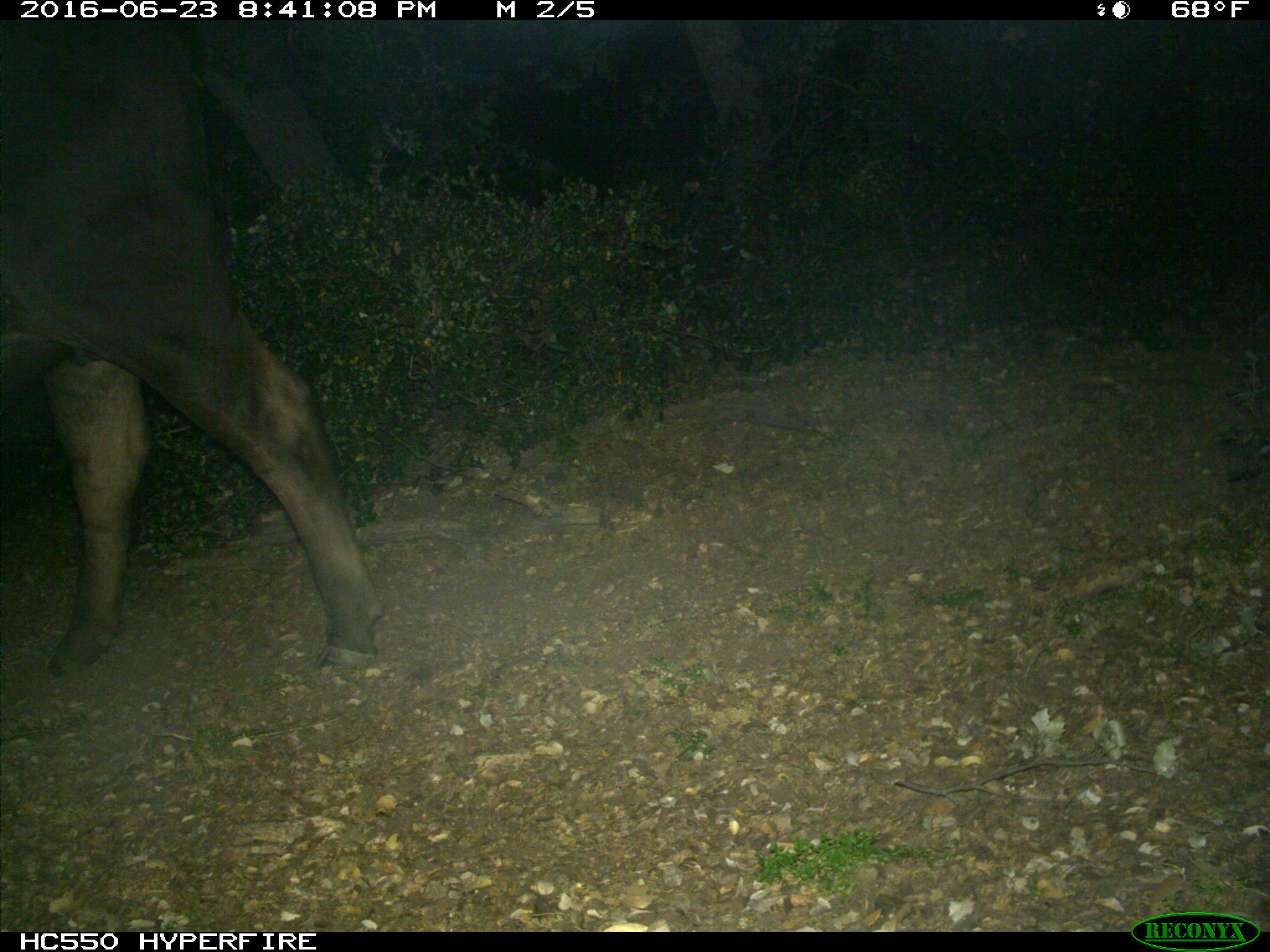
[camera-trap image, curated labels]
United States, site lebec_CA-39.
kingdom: Animalia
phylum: Chordata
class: Mammalia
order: Artiodactyla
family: Bovidae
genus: Bos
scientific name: Bos taurus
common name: domestic cow